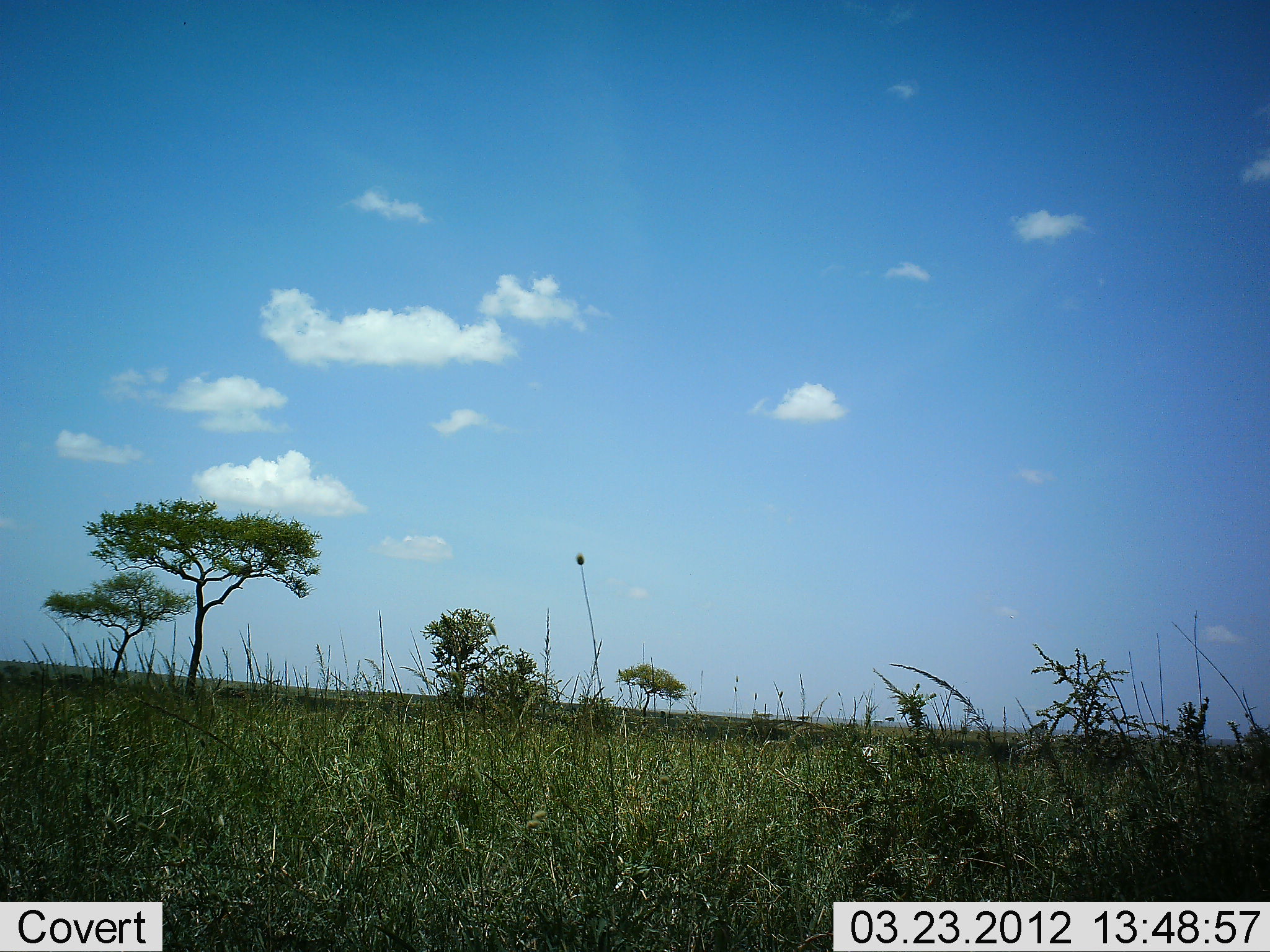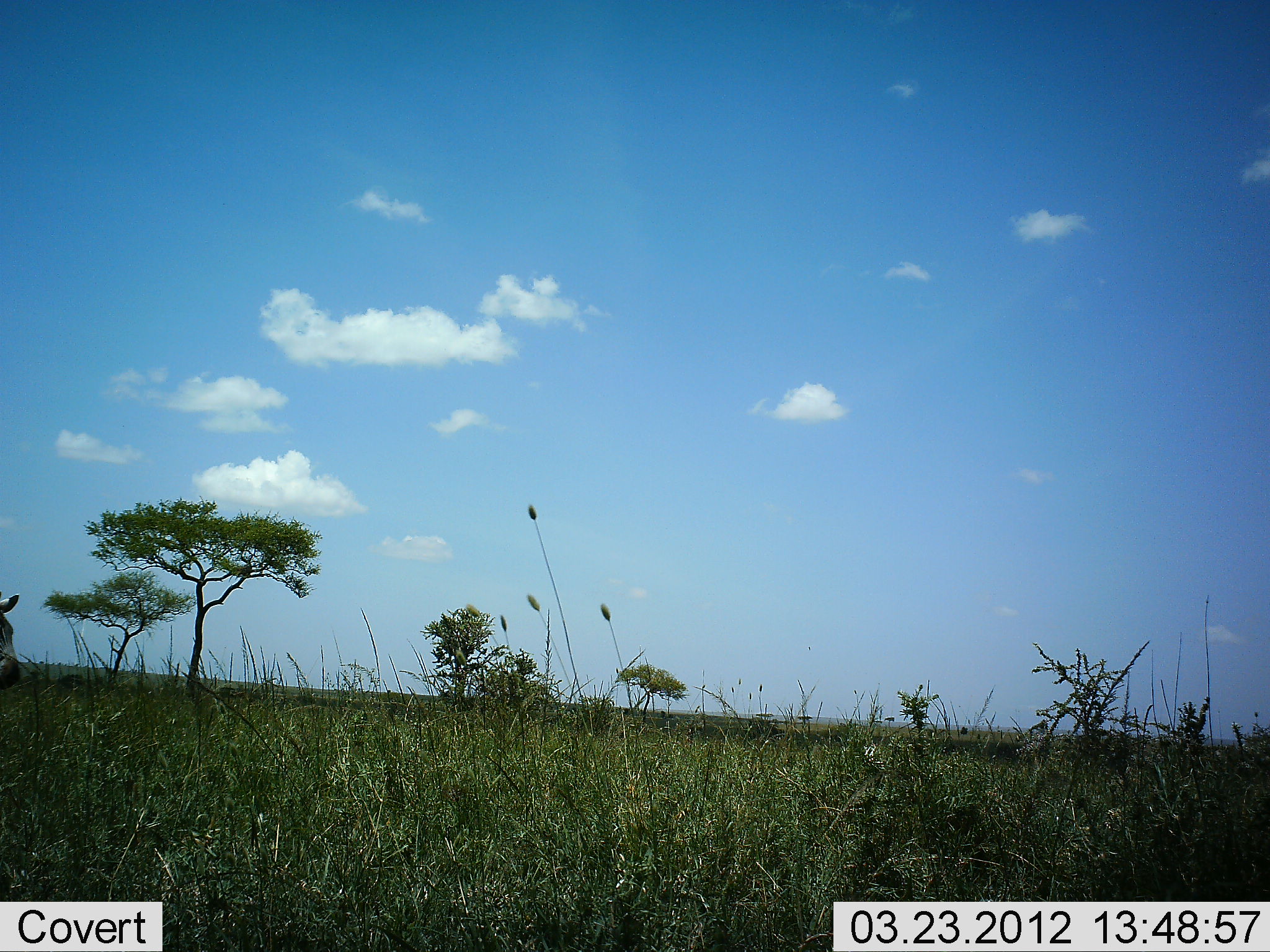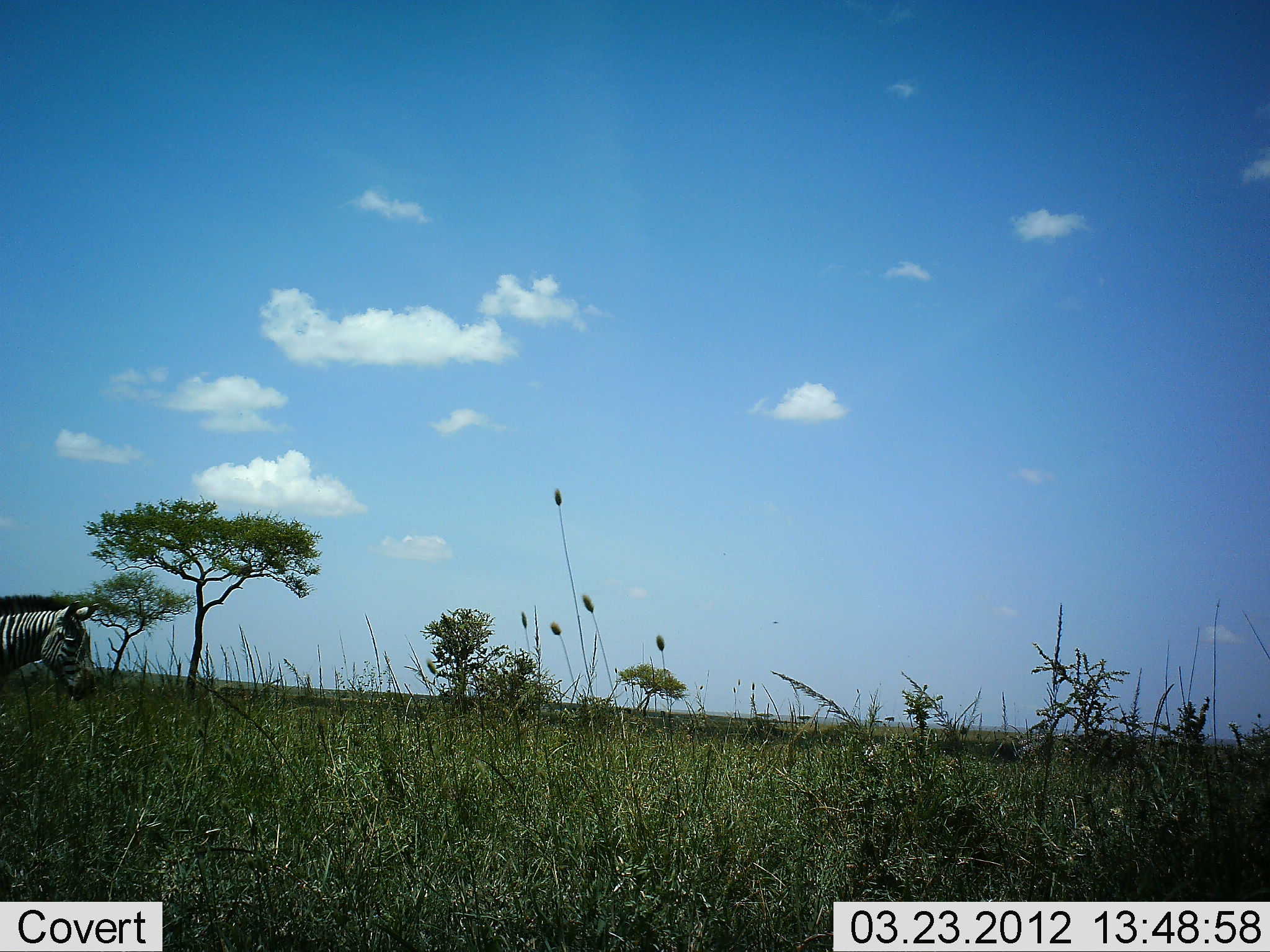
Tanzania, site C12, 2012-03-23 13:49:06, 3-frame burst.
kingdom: Animalia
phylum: Chordata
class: Mammalia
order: Perissodactyla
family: Equidae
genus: Equus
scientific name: Equus quagga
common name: plains zebra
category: zebra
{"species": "zebra (plains zebra) (Equus quagga)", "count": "1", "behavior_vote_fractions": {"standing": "0%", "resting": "0%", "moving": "100%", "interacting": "0%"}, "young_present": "0%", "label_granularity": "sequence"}